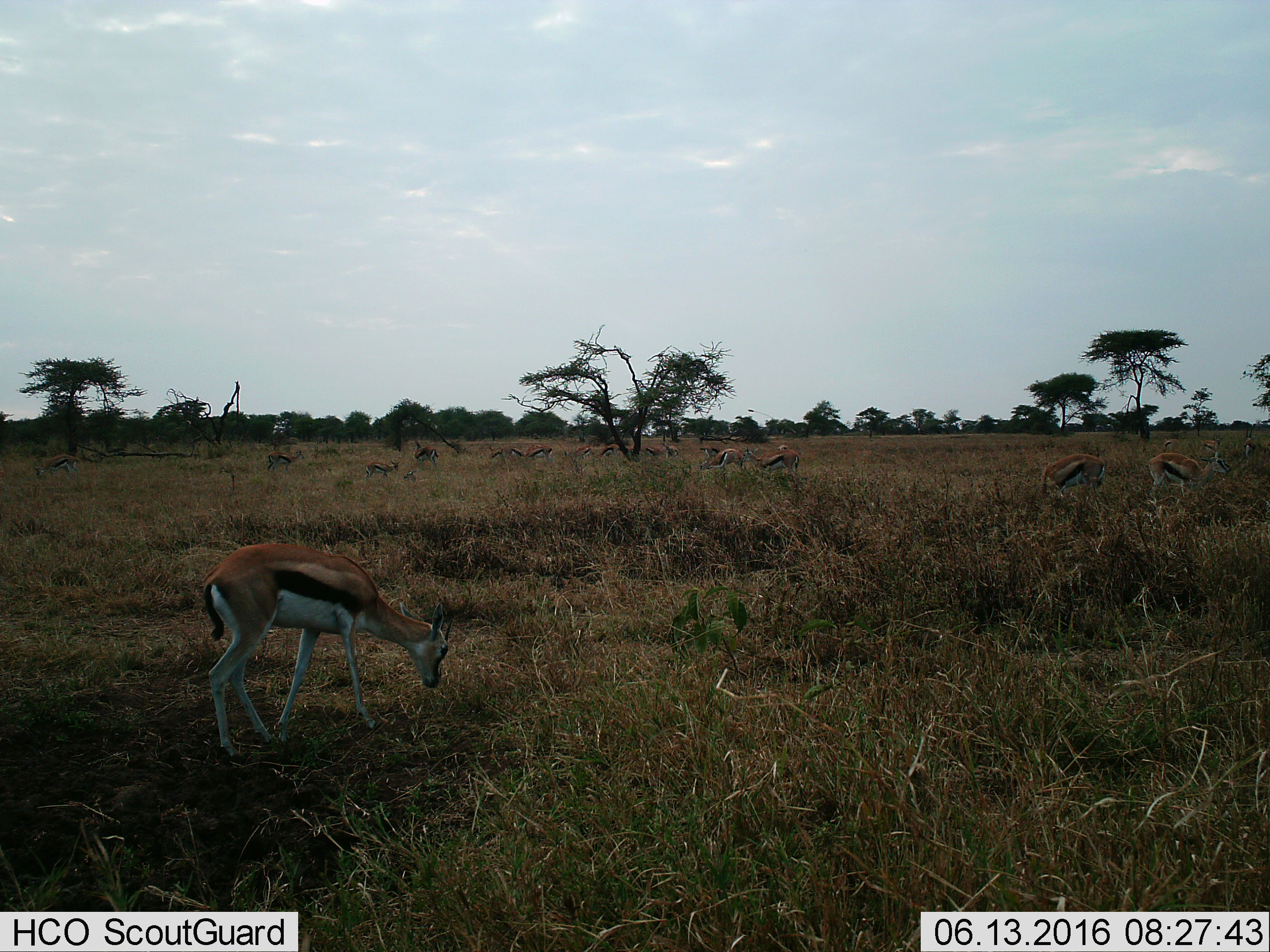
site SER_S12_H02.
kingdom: Animalia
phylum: Chordata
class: Mammalia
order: Artiodactyla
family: Bovidae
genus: Eudorcas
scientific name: Eudorcas thomsonii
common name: thomson's gazelle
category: gazellethomsons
Gazellethomsons (thomson's gazelle) (Eudorcas thomsonii), count 11-50. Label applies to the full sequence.